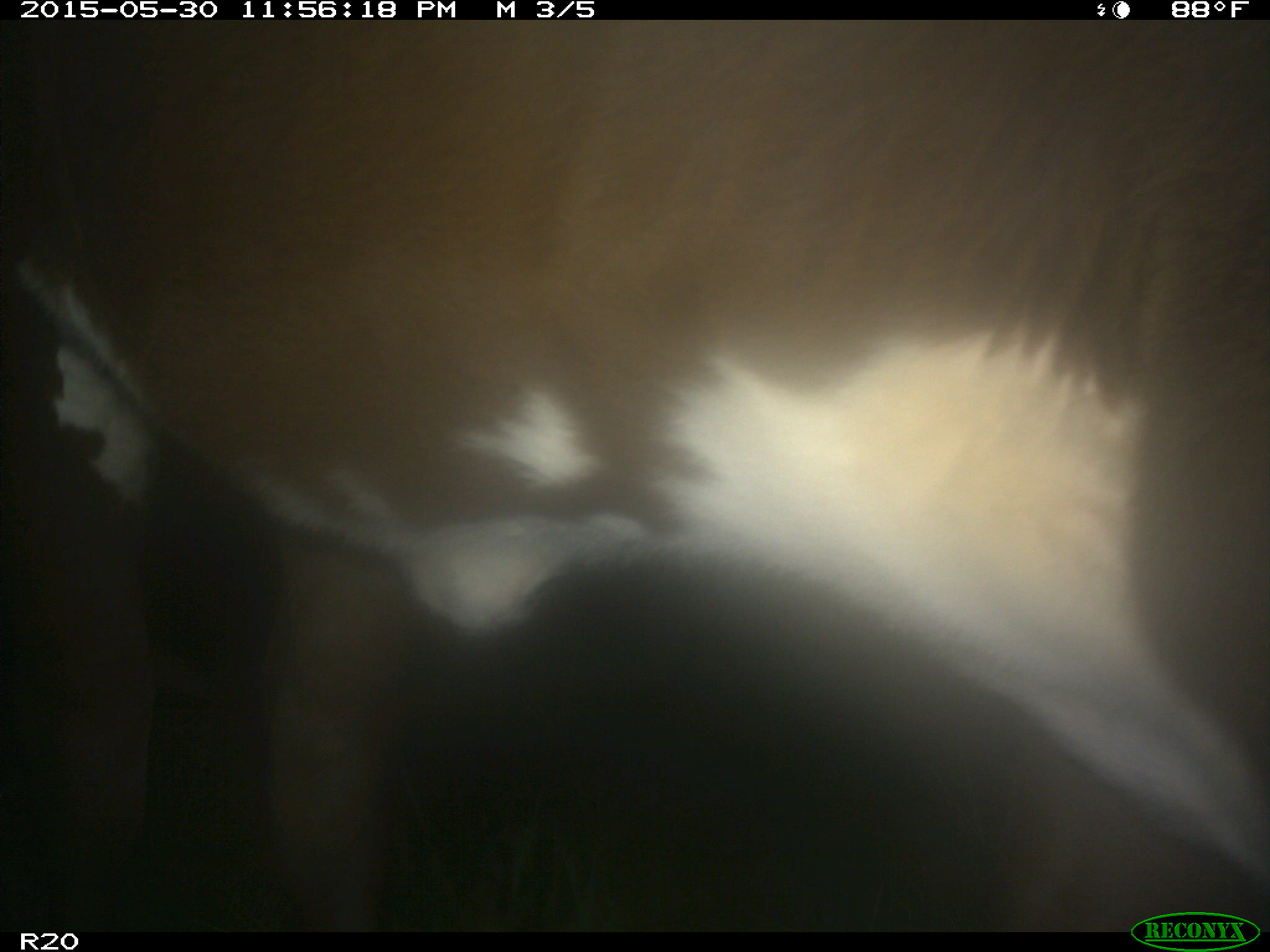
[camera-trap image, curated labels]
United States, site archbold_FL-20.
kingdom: Animalia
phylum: Chordata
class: Mammalia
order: Artiodactyla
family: Bovidae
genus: Bos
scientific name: Bos taurus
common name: domestic cow